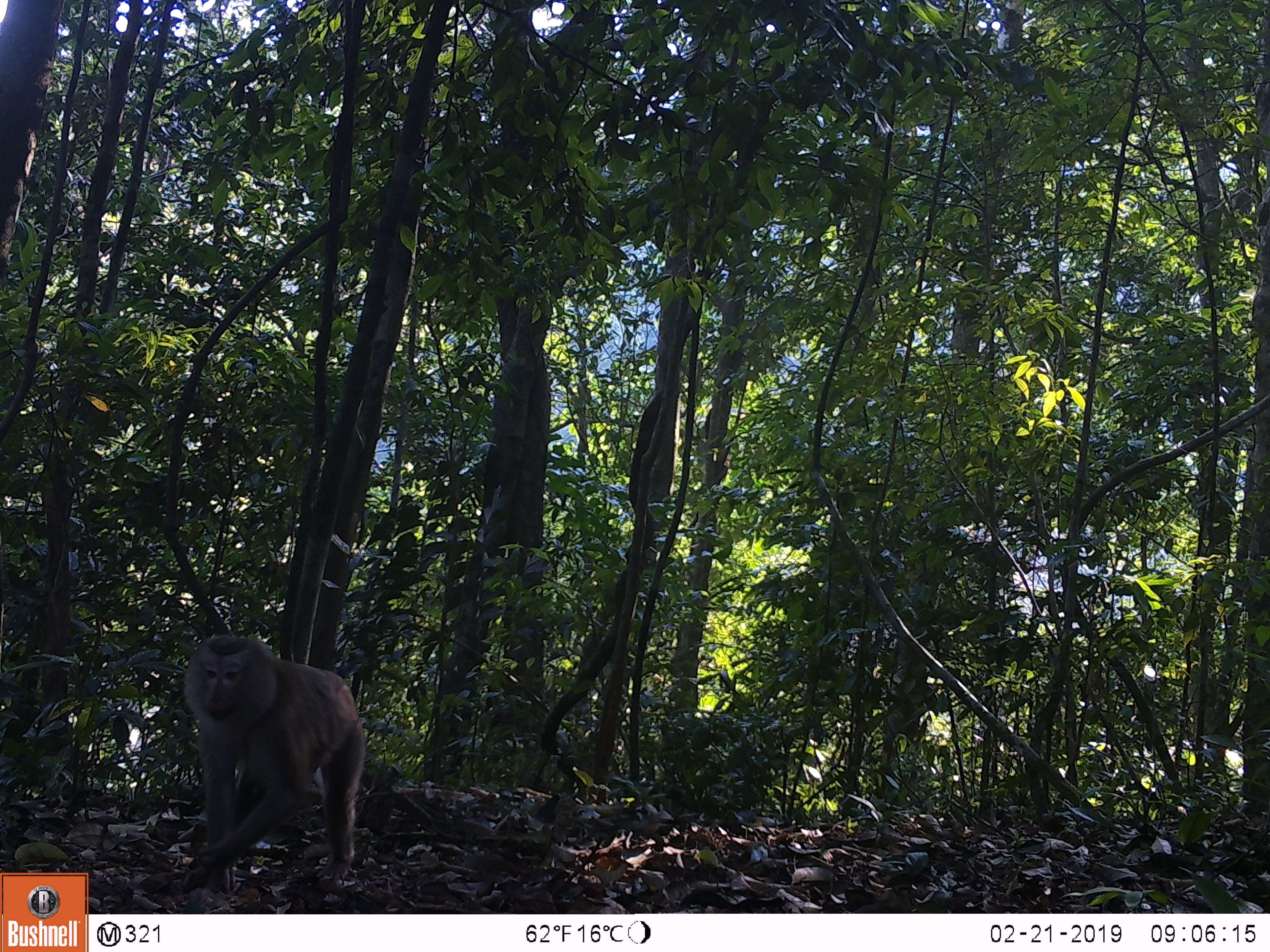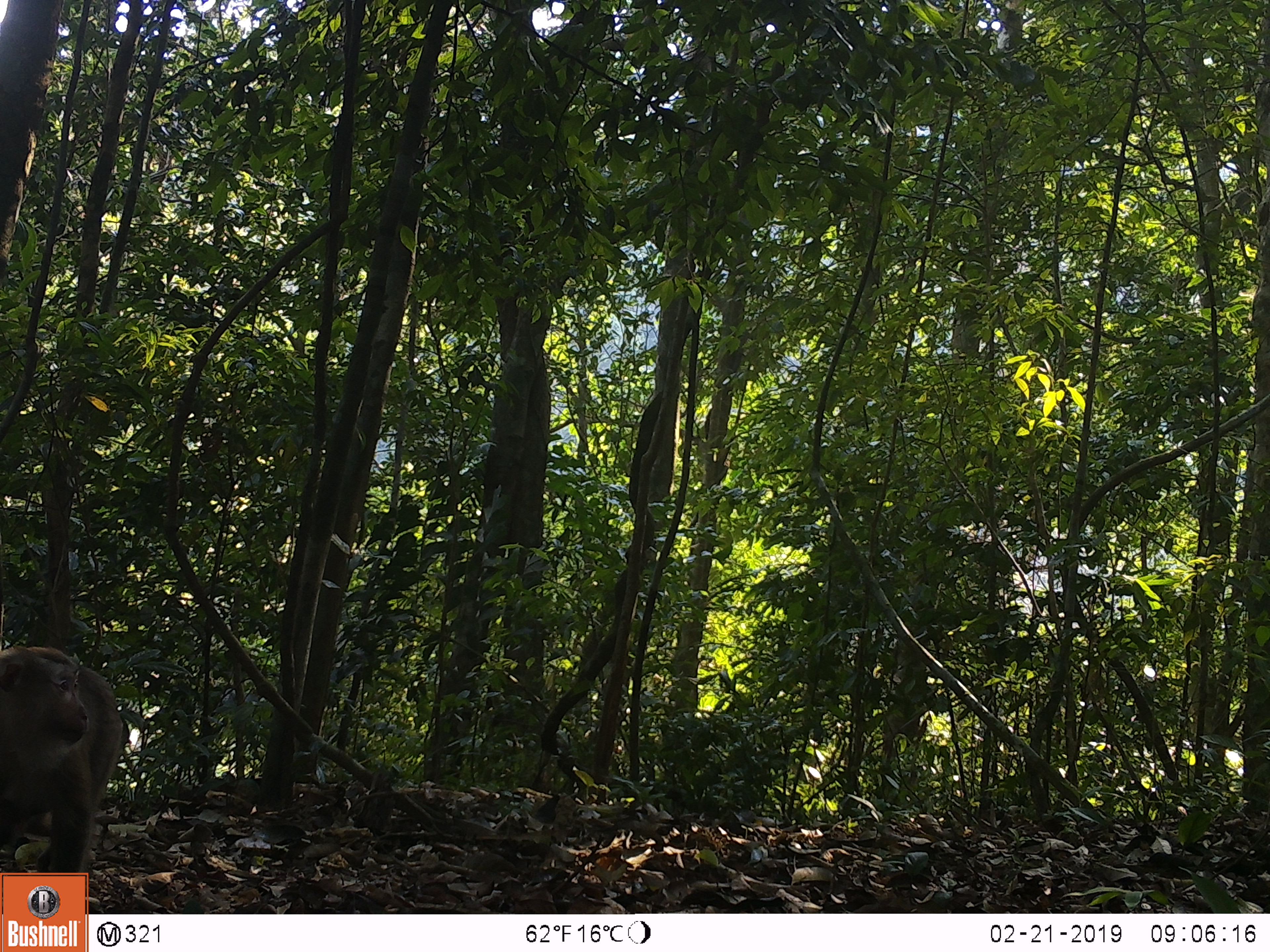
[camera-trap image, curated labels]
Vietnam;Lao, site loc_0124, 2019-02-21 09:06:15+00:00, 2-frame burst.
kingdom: Animalia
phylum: Chordata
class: Mammalia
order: Primates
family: Cercopithecidae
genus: Macaca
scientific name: Macaca nemestrina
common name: pig-tailed macaque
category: pig tailed macaque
Pig tailed macaque (pig-tailed macaque) (Macaca nemestrina). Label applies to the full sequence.